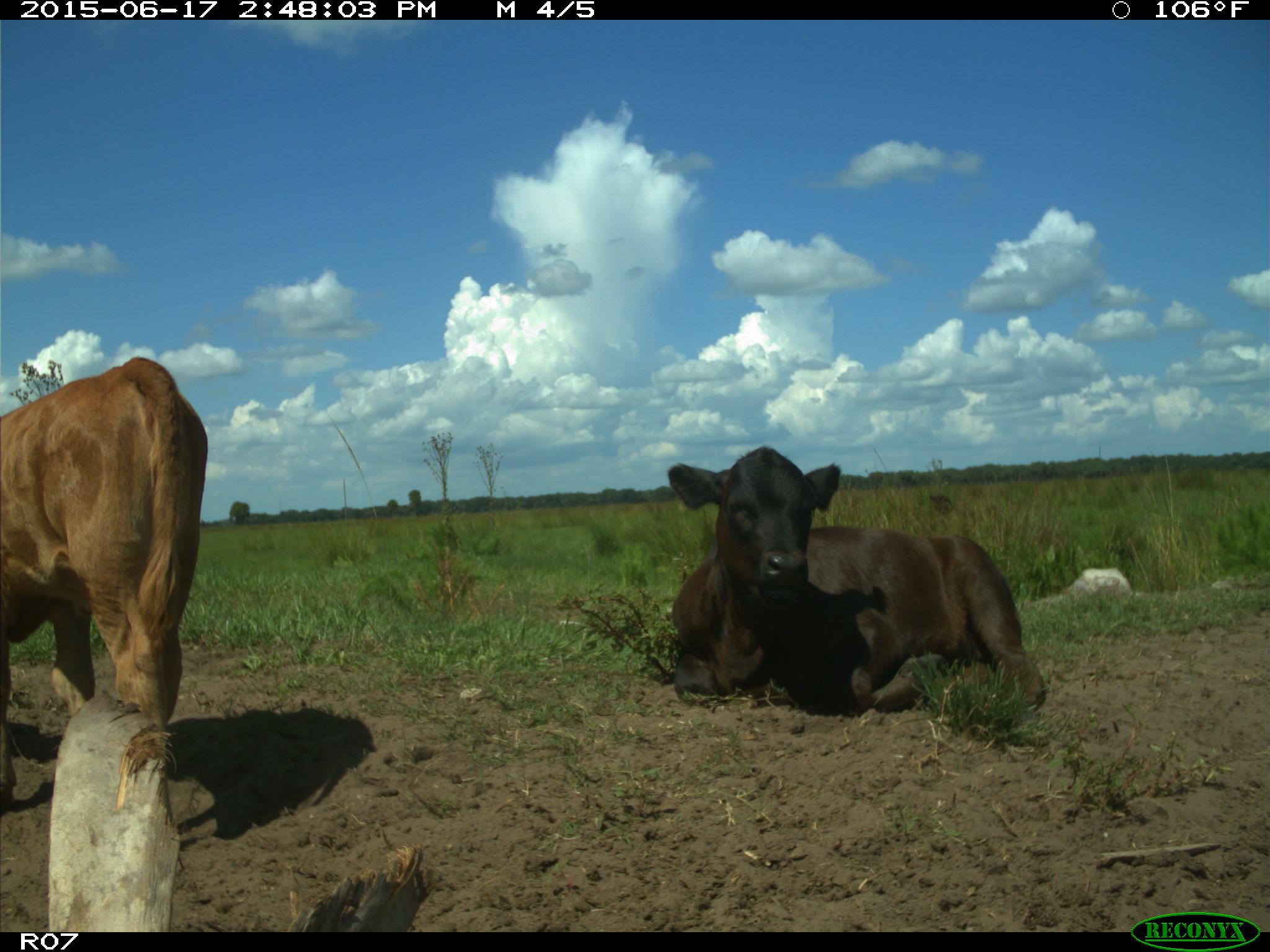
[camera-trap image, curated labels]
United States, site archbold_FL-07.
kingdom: Animalia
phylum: Chordata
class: Mammalia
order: Artiodactyla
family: Bovidae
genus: Bos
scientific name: Bos taurus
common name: domestic cow